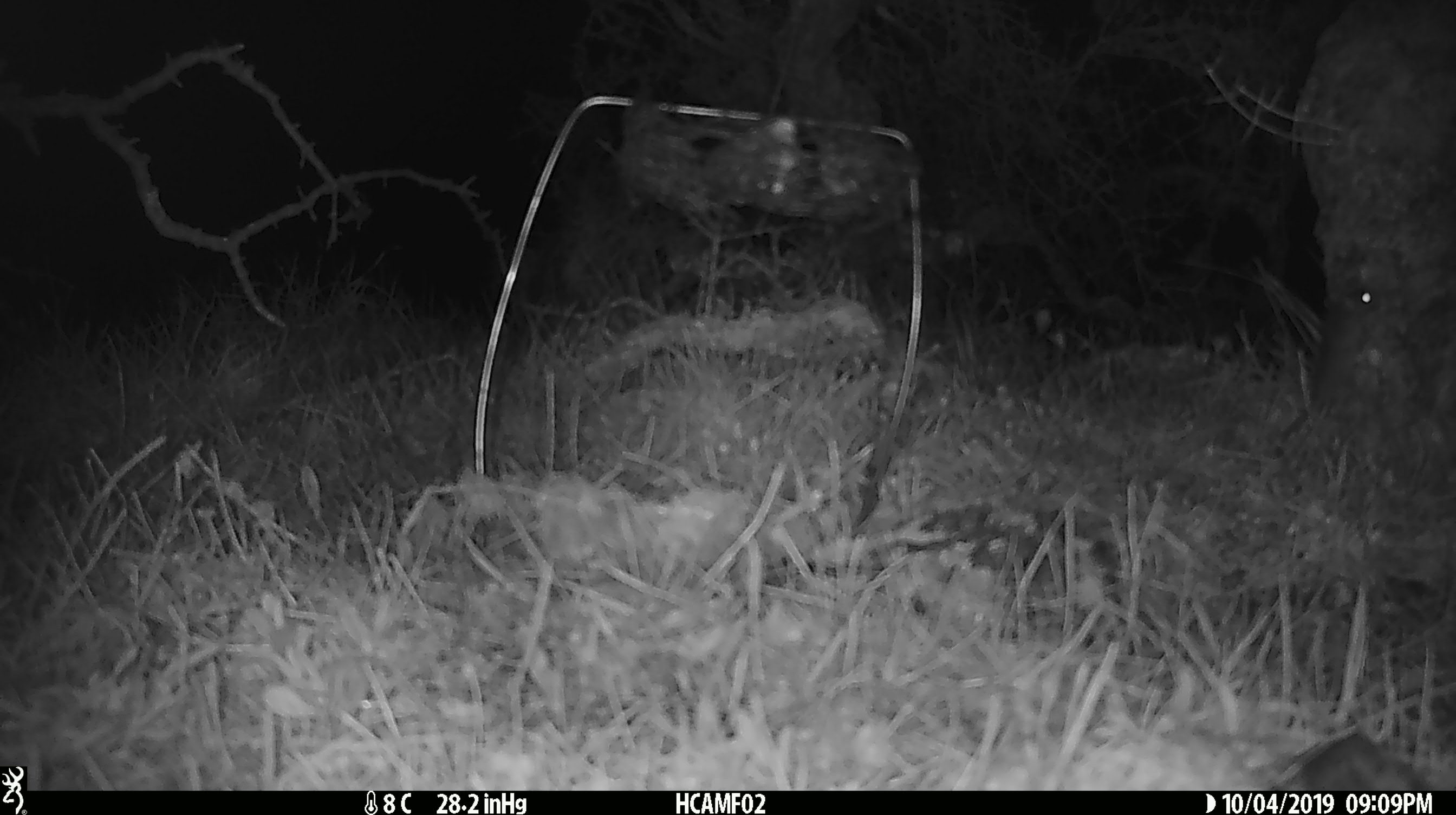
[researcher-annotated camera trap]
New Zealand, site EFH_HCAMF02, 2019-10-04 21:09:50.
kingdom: Animalia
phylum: Chordata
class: Mammalia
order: Rodentia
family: Muridae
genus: Mus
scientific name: Mus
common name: mouse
Mouse (Mus).